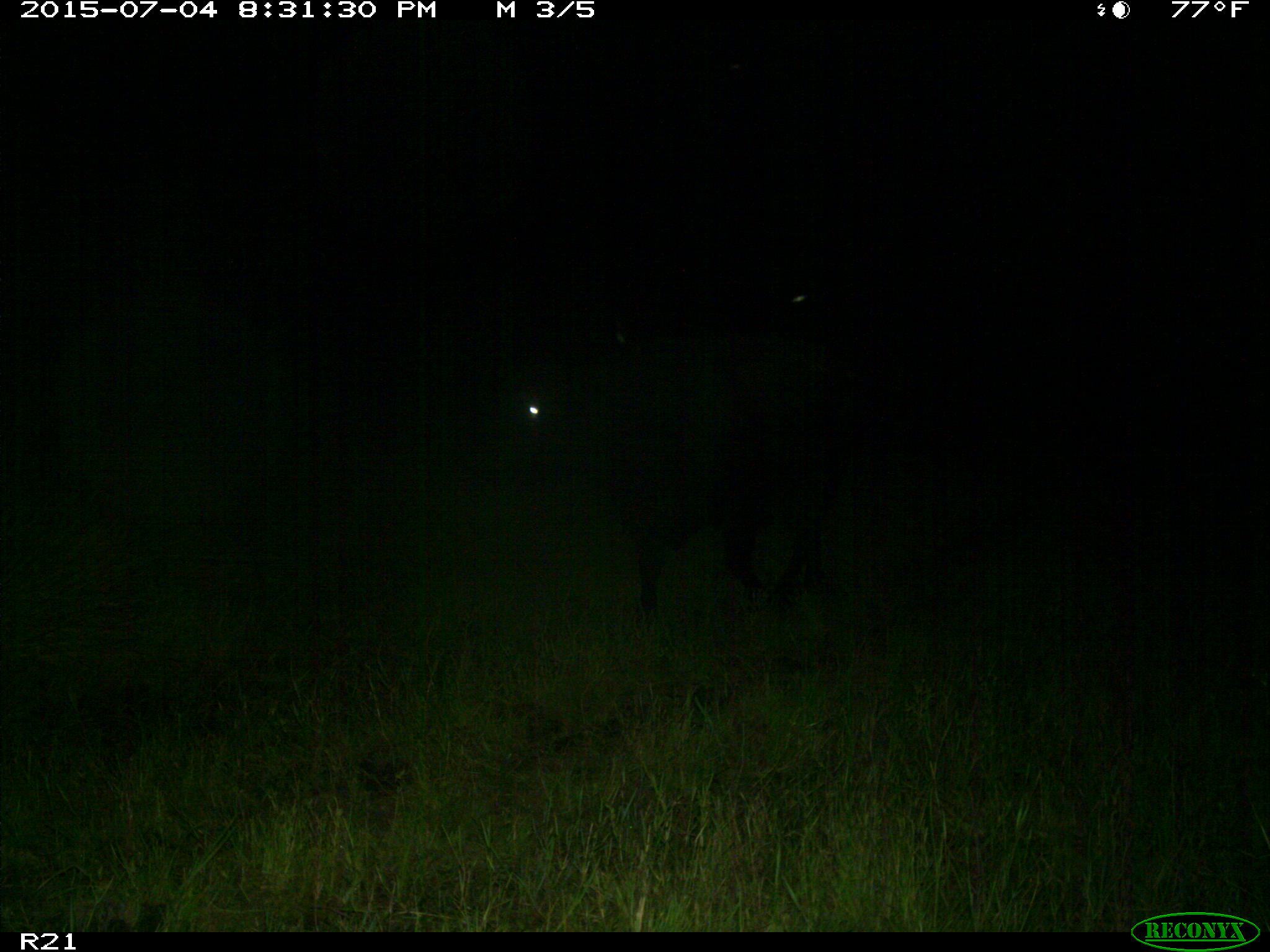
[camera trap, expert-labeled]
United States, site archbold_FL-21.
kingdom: Animalia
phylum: Chordata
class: Mammalia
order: Artiodactyla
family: Bovidae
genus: Bos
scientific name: Bos taurus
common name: domestic cow